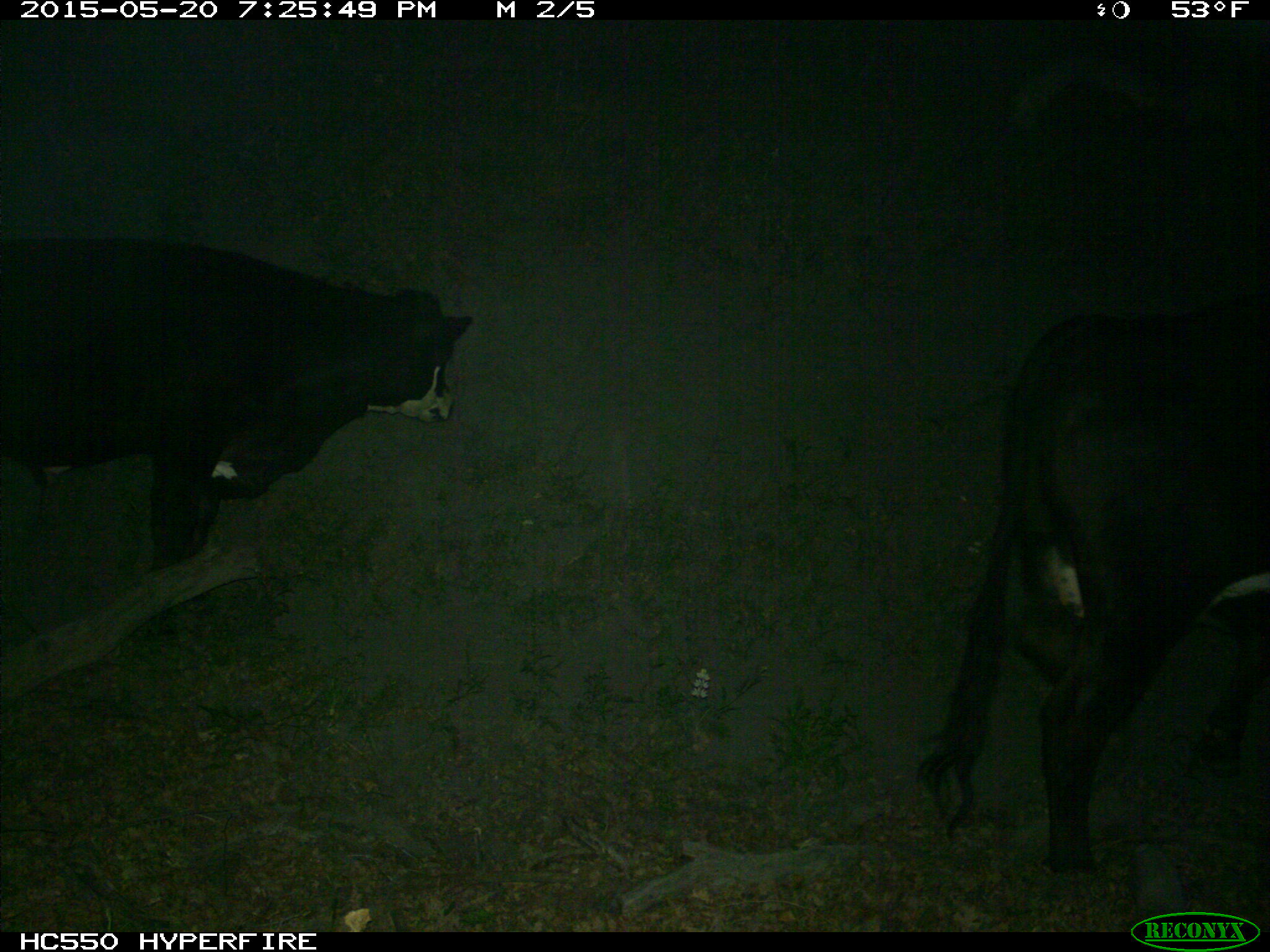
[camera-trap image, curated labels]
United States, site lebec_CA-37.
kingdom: Animalia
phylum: Chordata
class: Mammalia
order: Artiodactyla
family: Bovidae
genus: Bos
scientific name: Bos taurus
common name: domestic cow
Bos taurus (domestic cow).